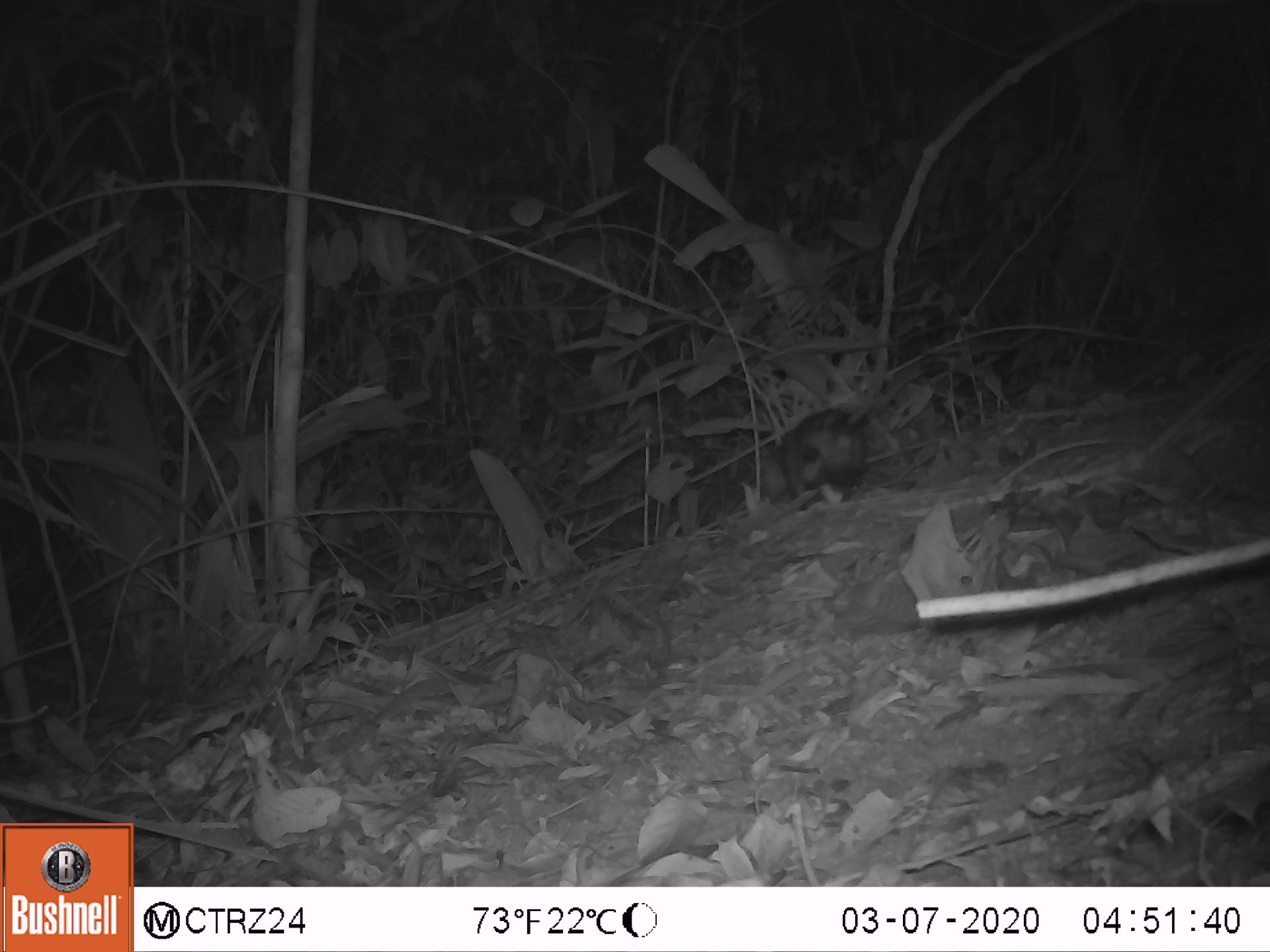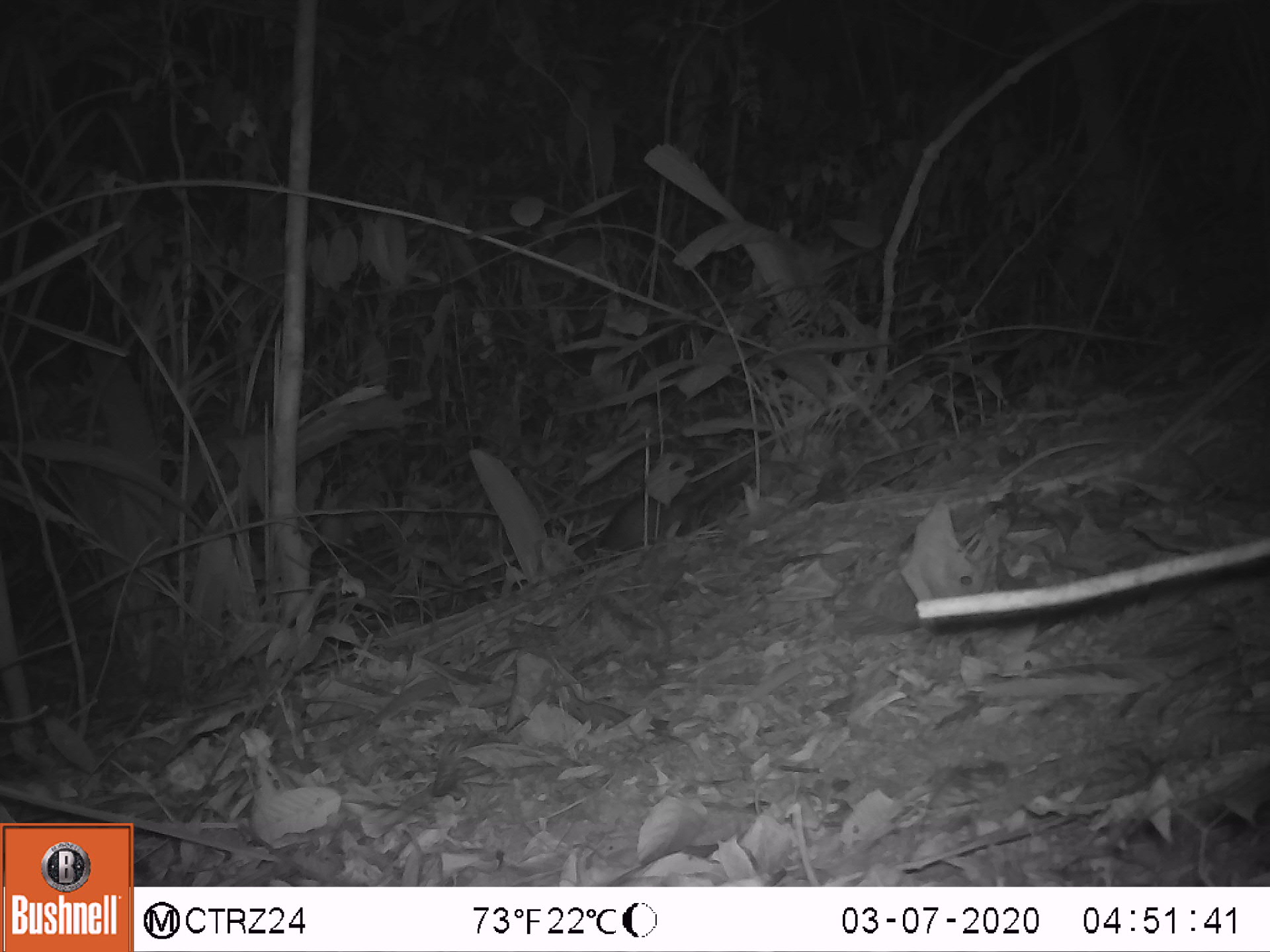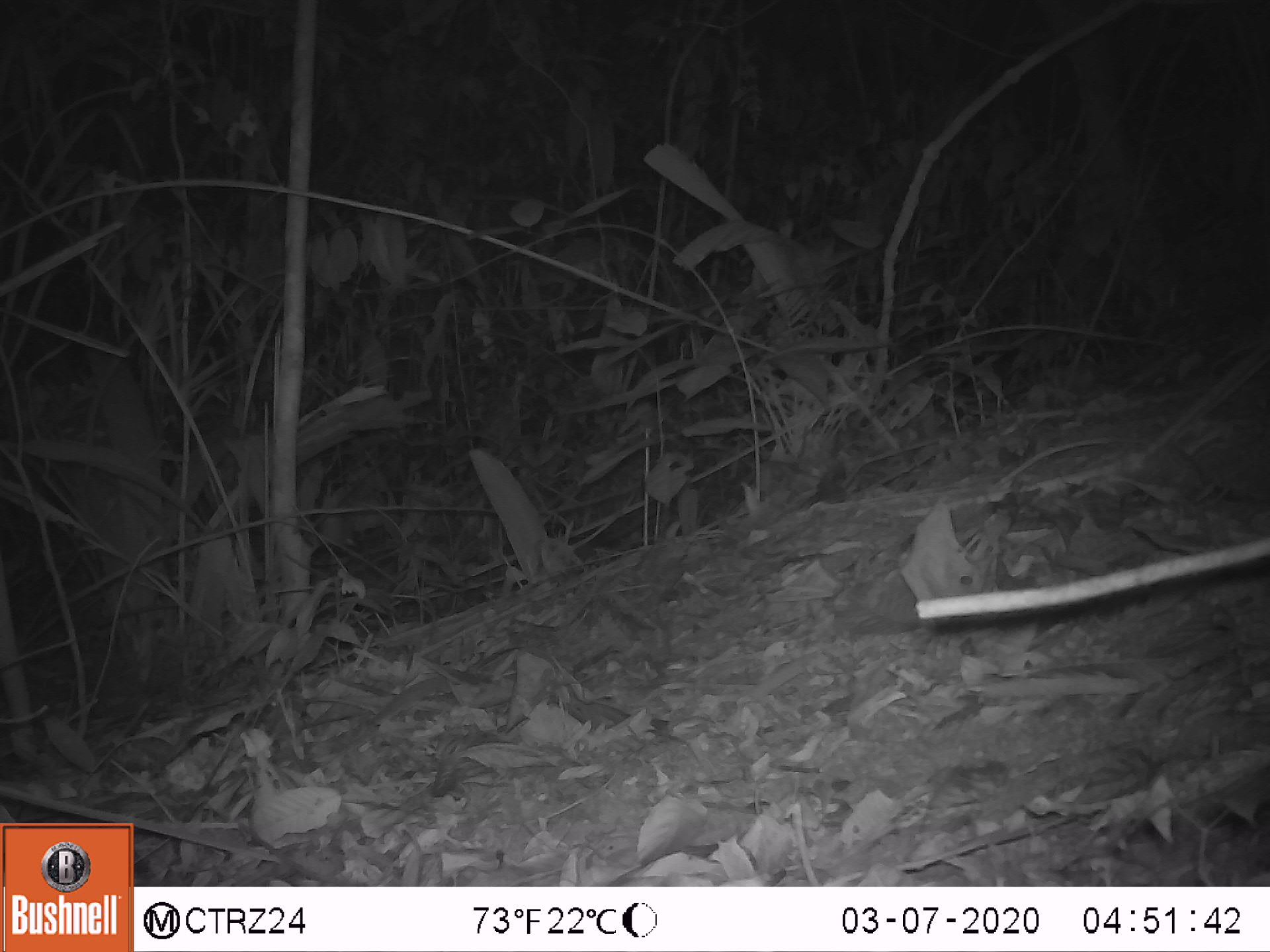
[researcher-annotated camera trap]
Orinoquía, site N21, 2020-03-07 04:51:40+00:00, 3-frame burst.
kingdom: Animalia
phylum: Chordata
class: Mammalia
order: Didelphimorphia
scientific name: Didelphimorphia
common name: possum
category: unknown possum